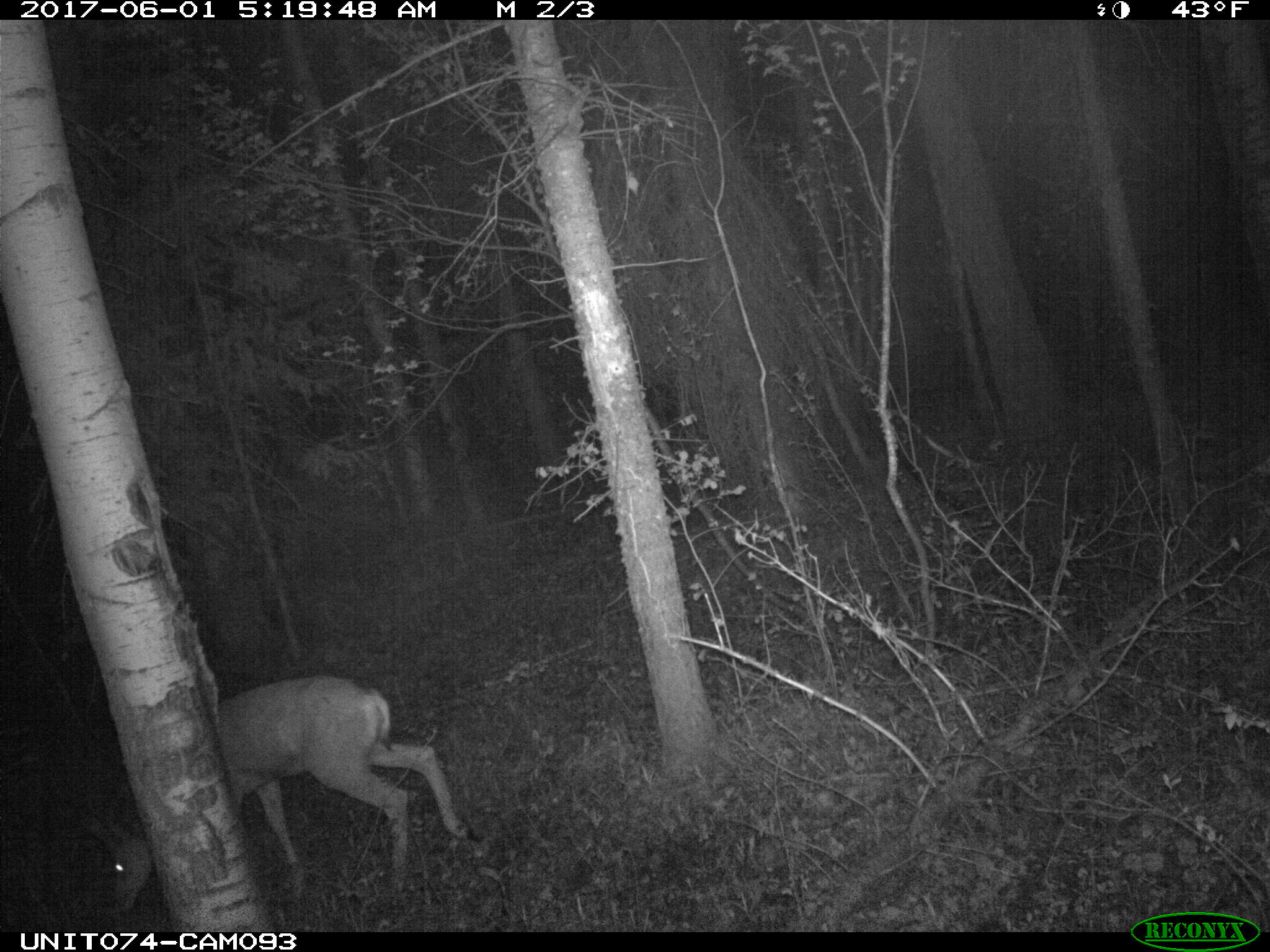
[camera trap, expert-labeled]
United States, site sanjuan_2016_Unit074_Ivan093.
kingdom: Animalia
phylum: Chordata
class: Mammalia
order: Artiodactyla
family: Cervidae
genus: Odocoileus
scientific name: Odocoileus hemionus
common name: mule deer